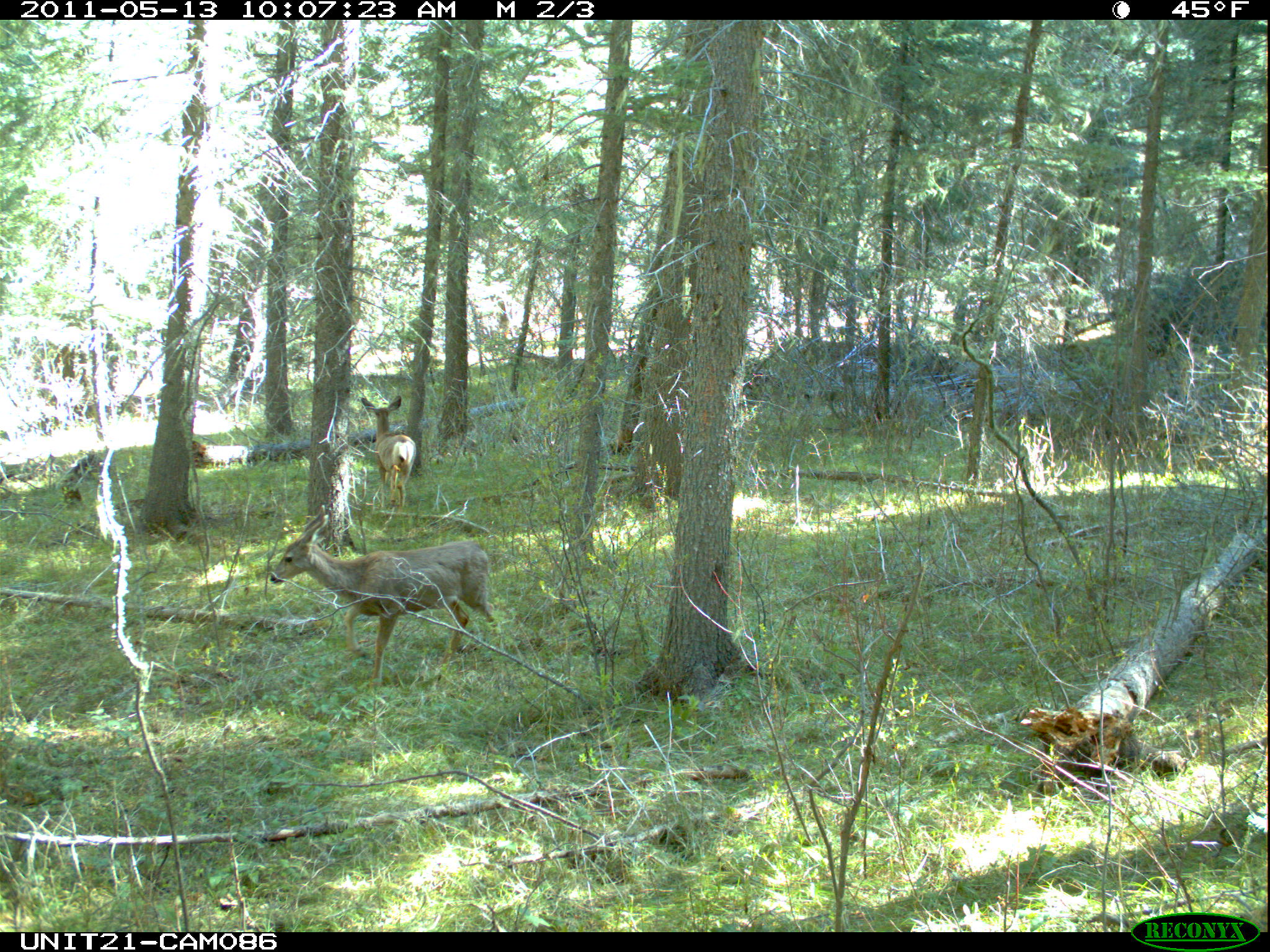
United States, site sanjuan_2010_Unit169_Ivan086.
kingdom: Animalia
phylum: Chordata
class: Mammalia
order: Artiodactyla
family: Cervidae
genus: Odocoileus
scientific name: Odocoileus hemionus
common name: mule deer